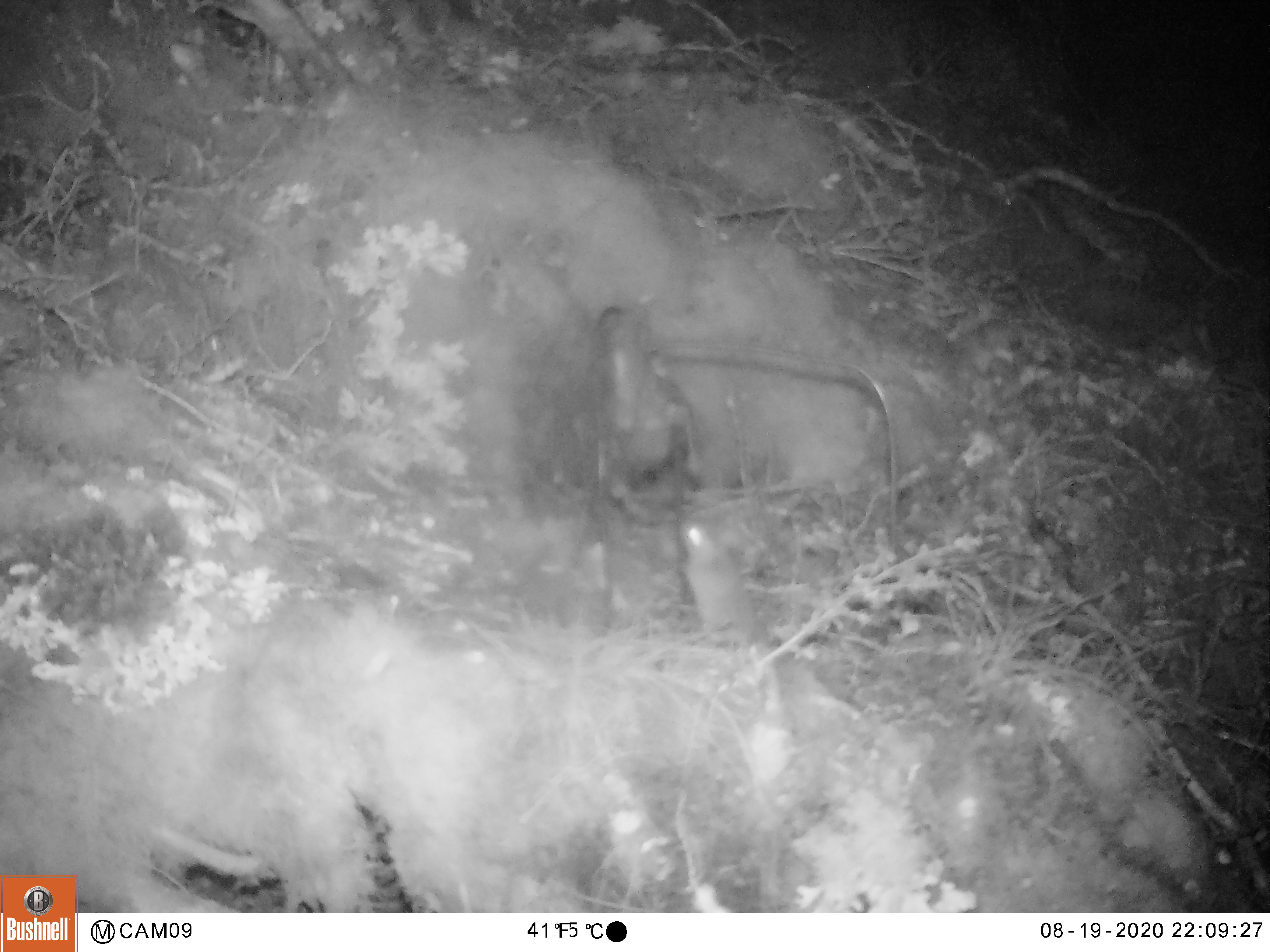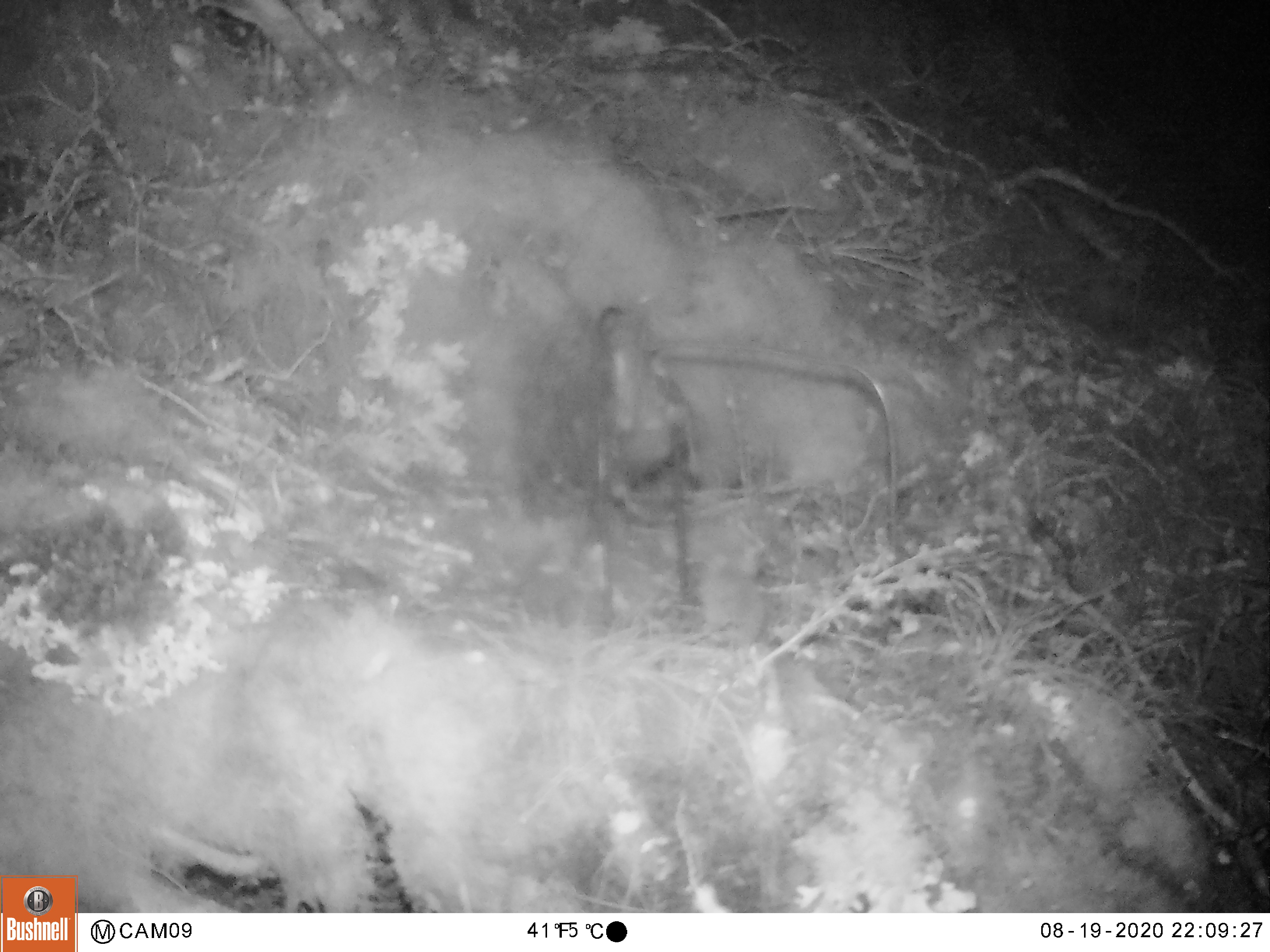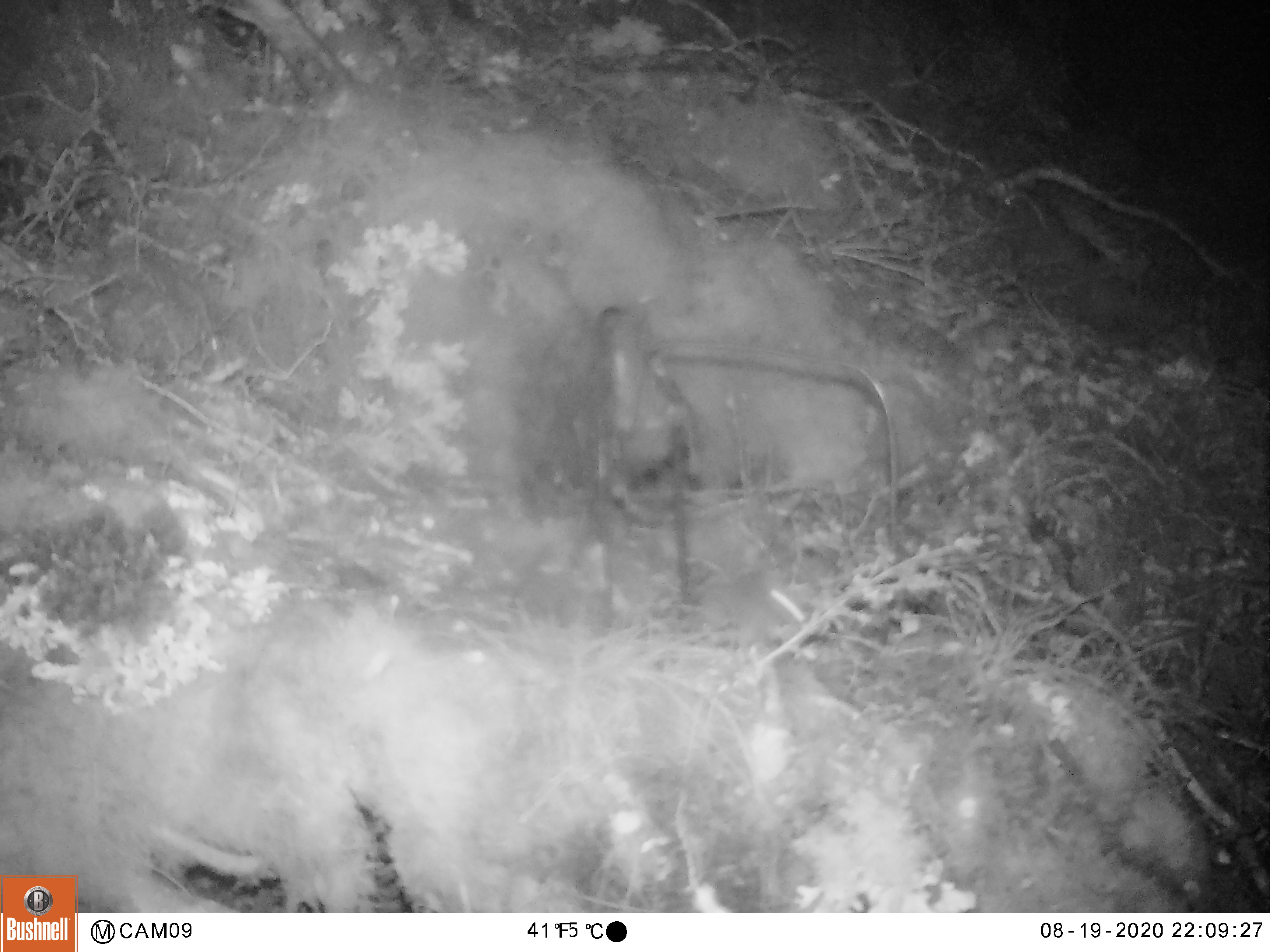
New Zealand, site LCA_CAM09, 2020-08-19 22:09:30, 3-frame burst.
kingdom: Animalia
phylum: Chordata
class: Mammalia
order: Rodentia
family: Muridae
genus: Mus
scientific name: Mus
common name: mouse